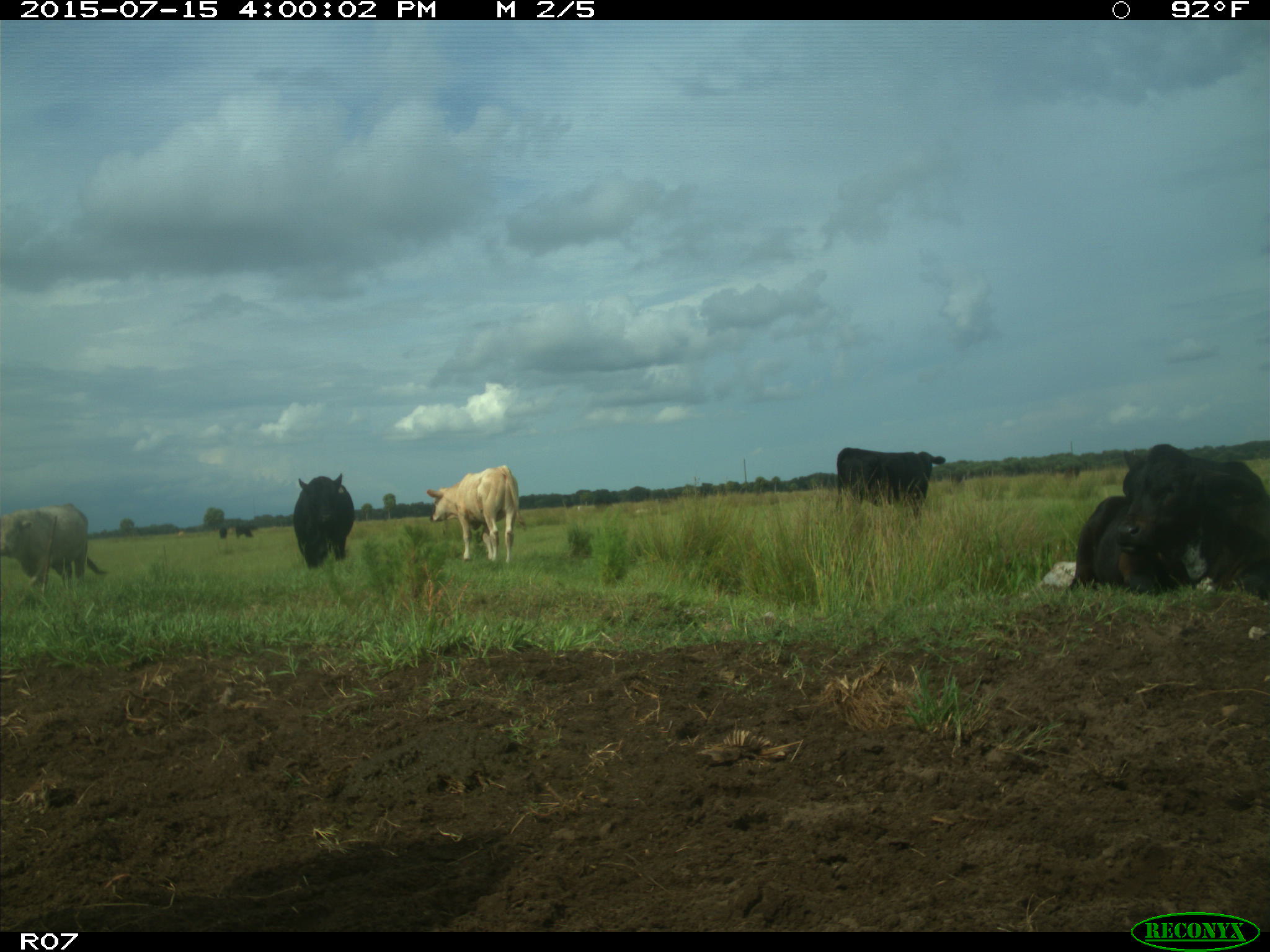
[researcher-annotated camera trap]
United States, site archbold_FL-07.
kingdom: Animalia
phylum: Chordata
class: Mammalia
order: Artiodactyla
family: Bovidae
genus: Bos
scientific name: Bos taurus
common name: domestic cow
Bos taurus (domestic cow).